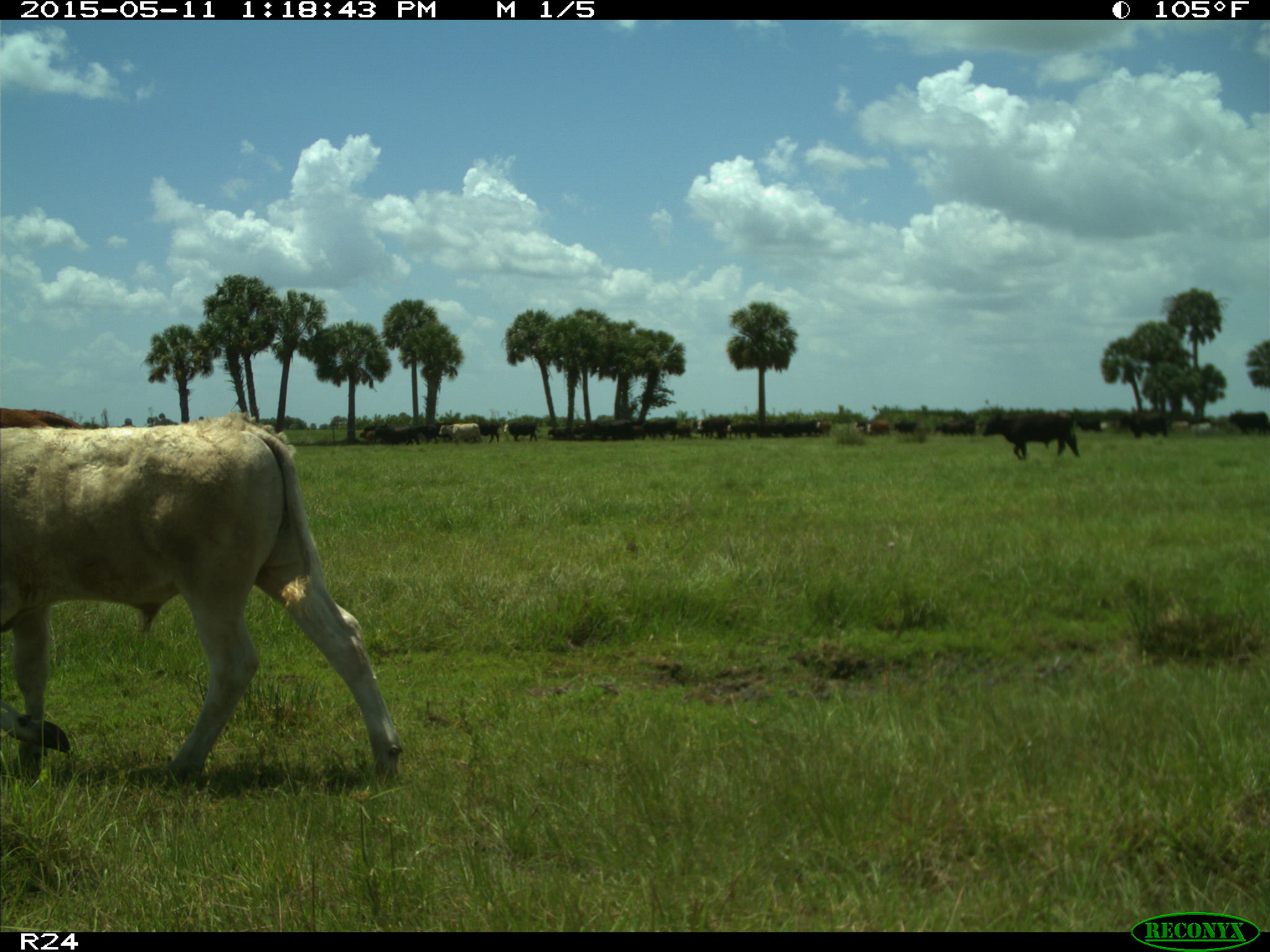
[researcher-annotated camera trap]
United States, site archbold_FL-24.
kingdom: Animalia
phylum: Chordata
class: Mammalia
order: Artiodactyla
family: Bovidae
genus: Bos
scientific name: Bos taurus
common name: domestic cow